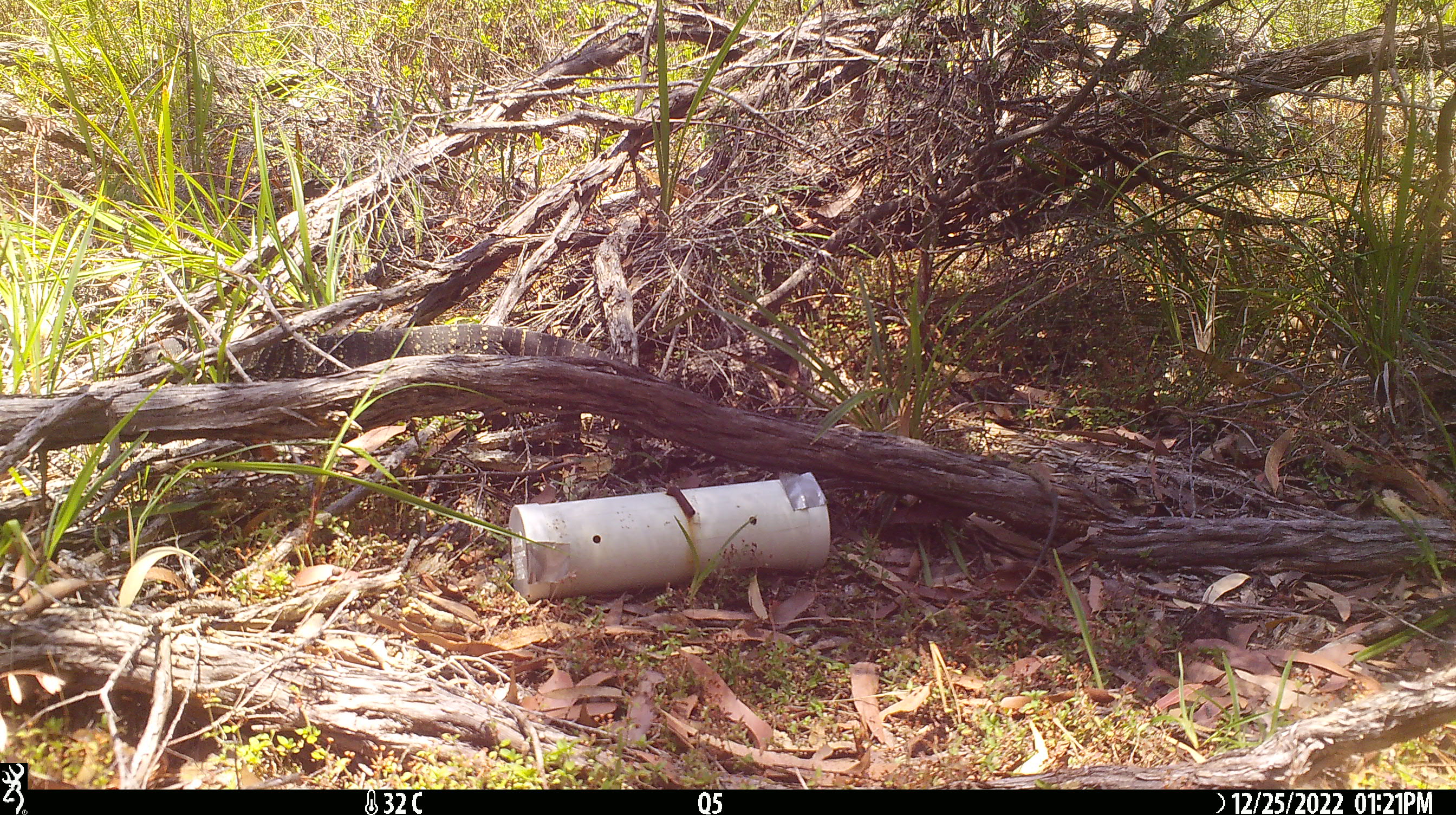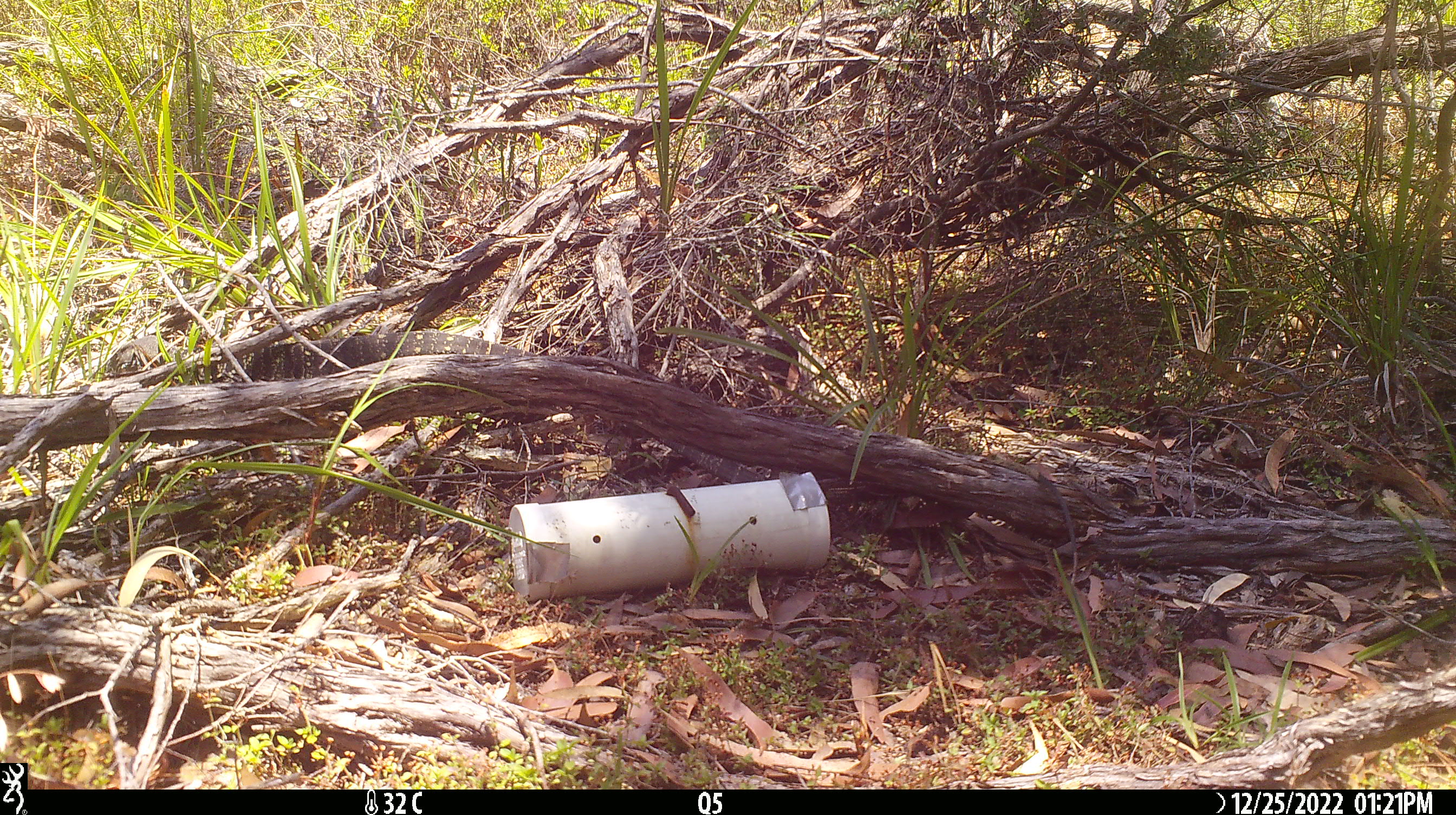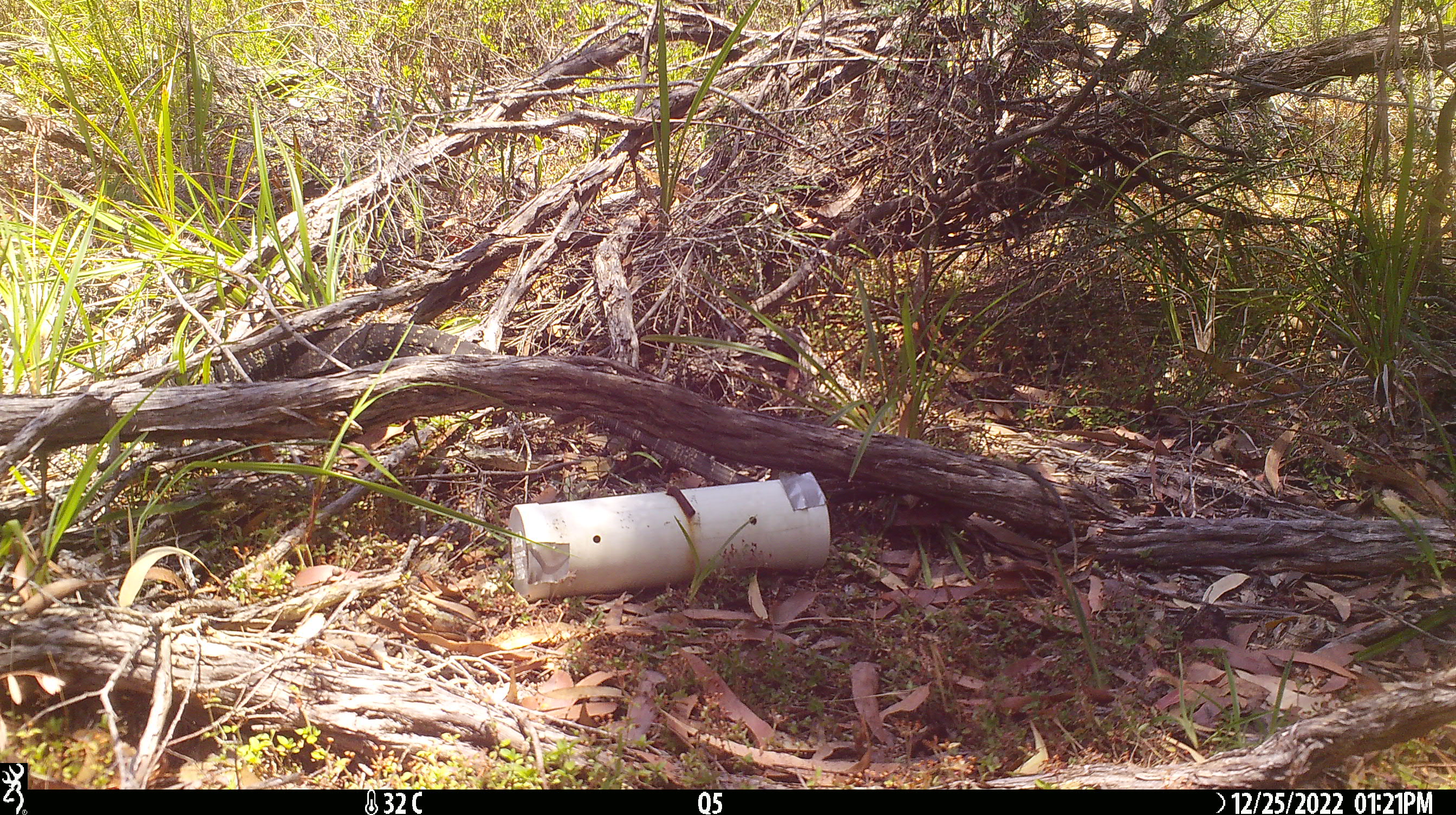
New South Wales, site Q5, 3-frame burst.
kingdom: Animalia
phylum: Chordata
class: Reptilia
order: Squamata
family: Varanidae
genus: Varanus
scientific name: Varanus varius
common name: lace monitor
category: goanna